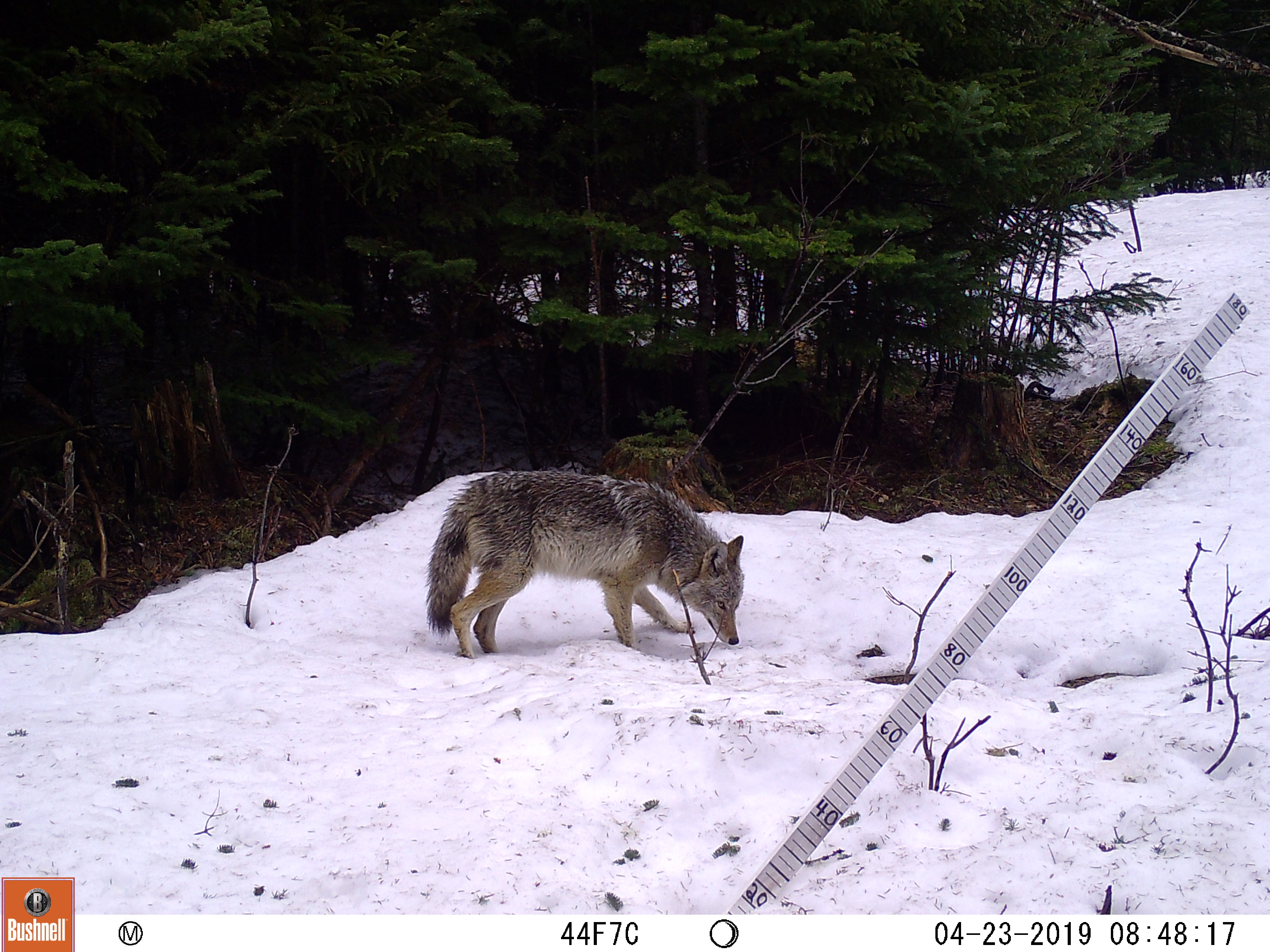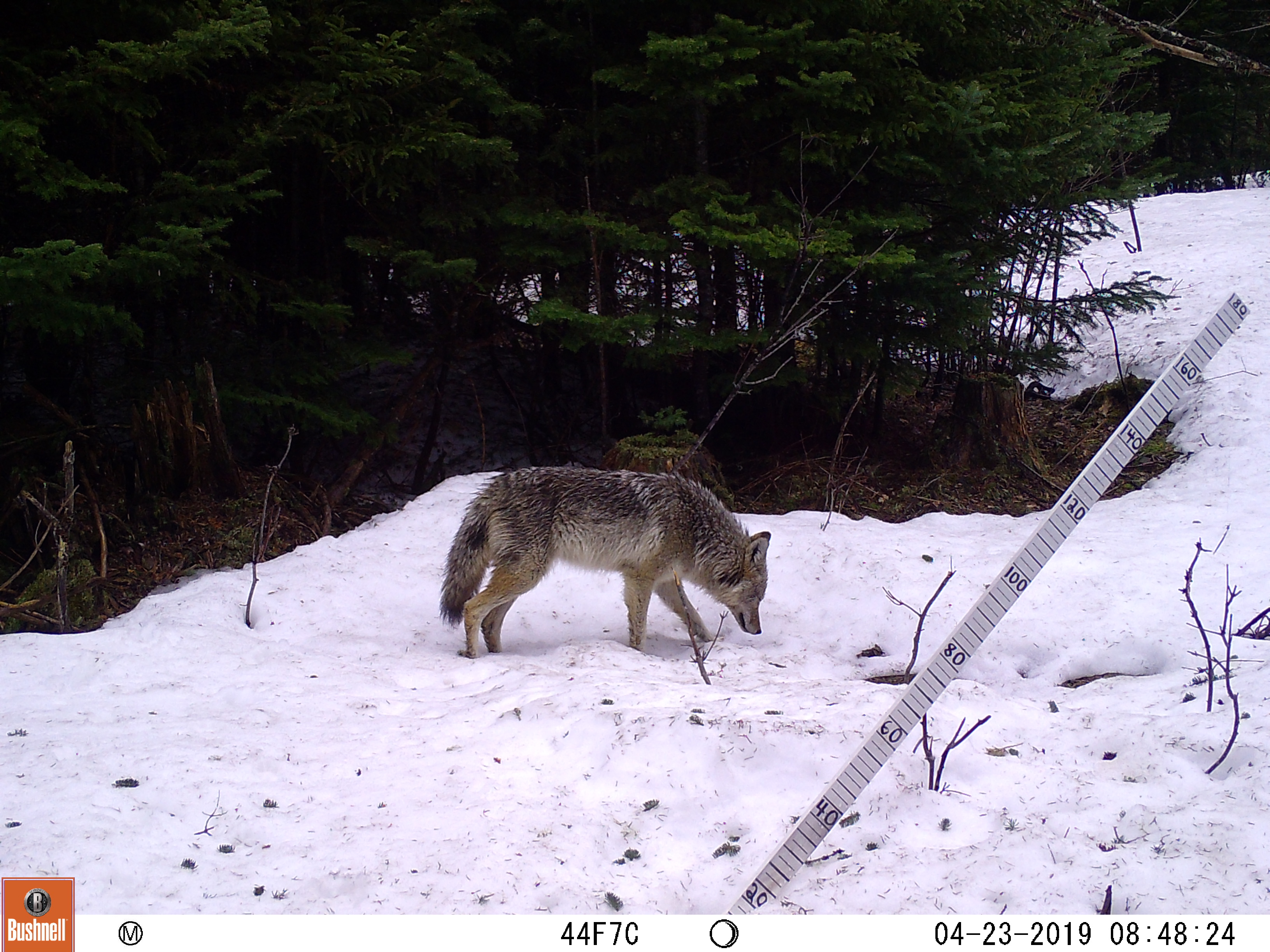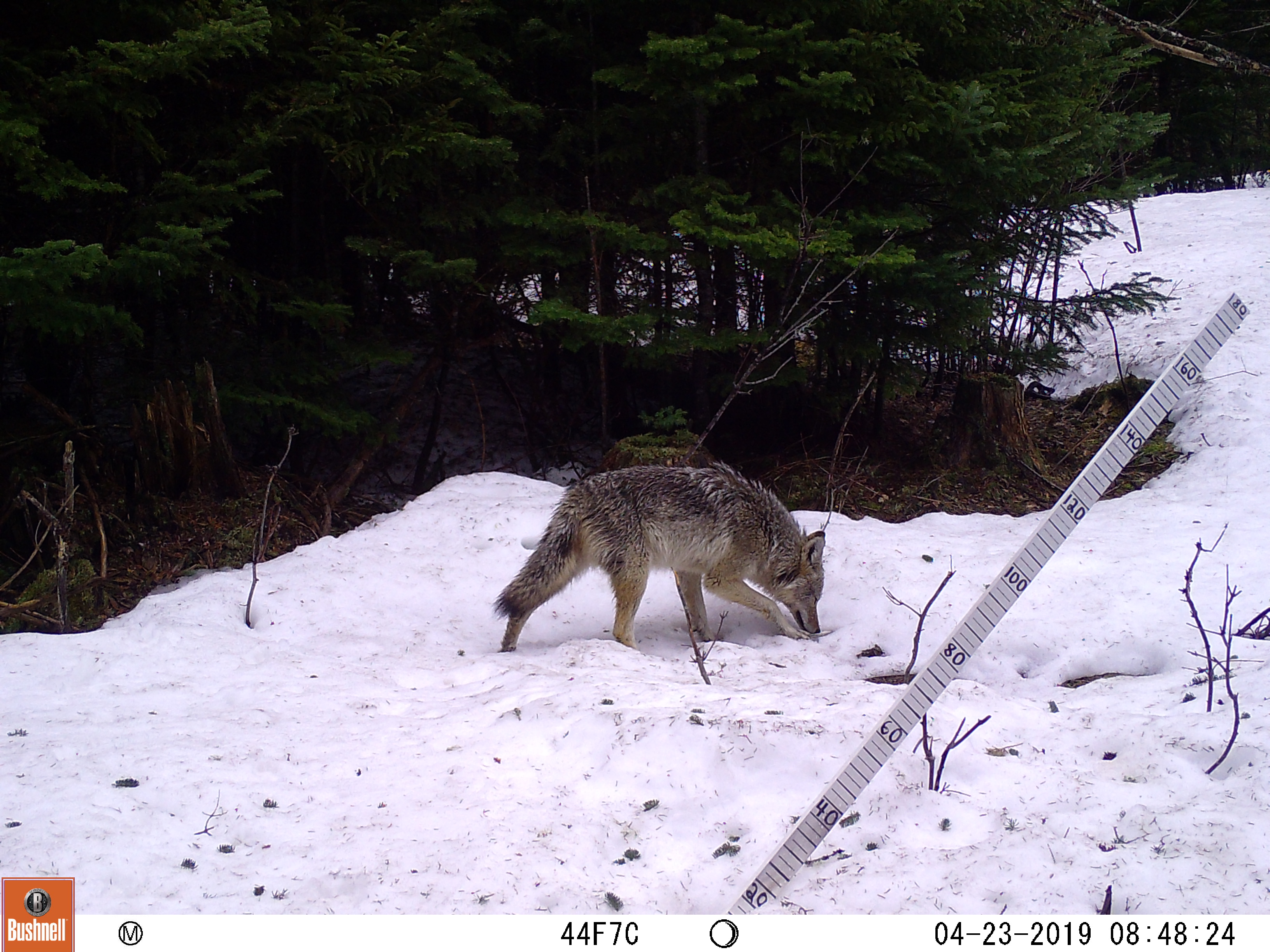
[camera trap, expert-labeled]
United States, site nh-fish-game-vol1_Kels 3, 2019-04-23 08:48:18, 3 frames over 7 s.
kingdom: Animalia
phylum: Chordata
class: Mammalia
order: Carnivora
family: Canidae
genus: Canis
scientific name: Canis latrans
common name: coyote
Coyote (Canis latrans).